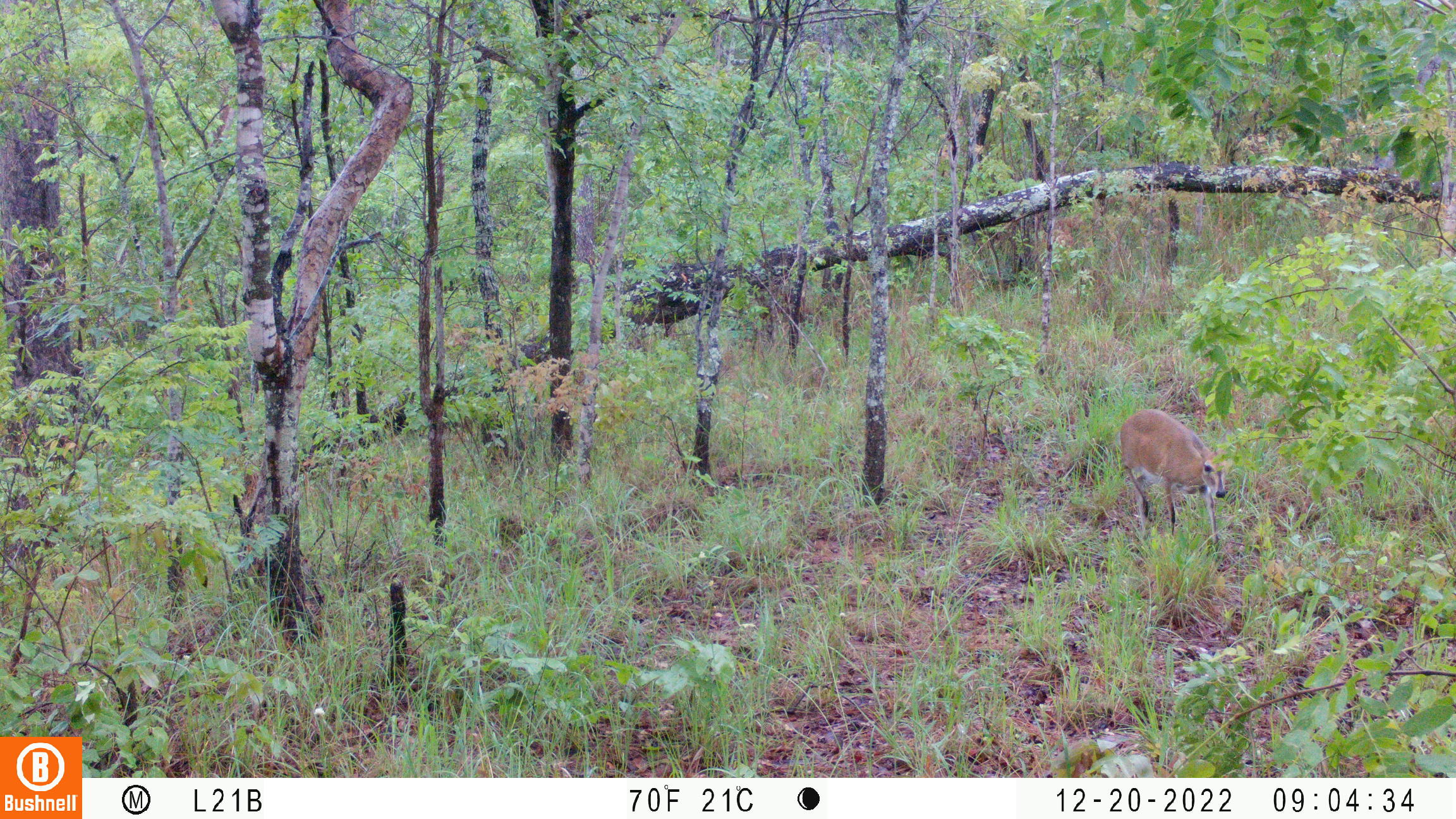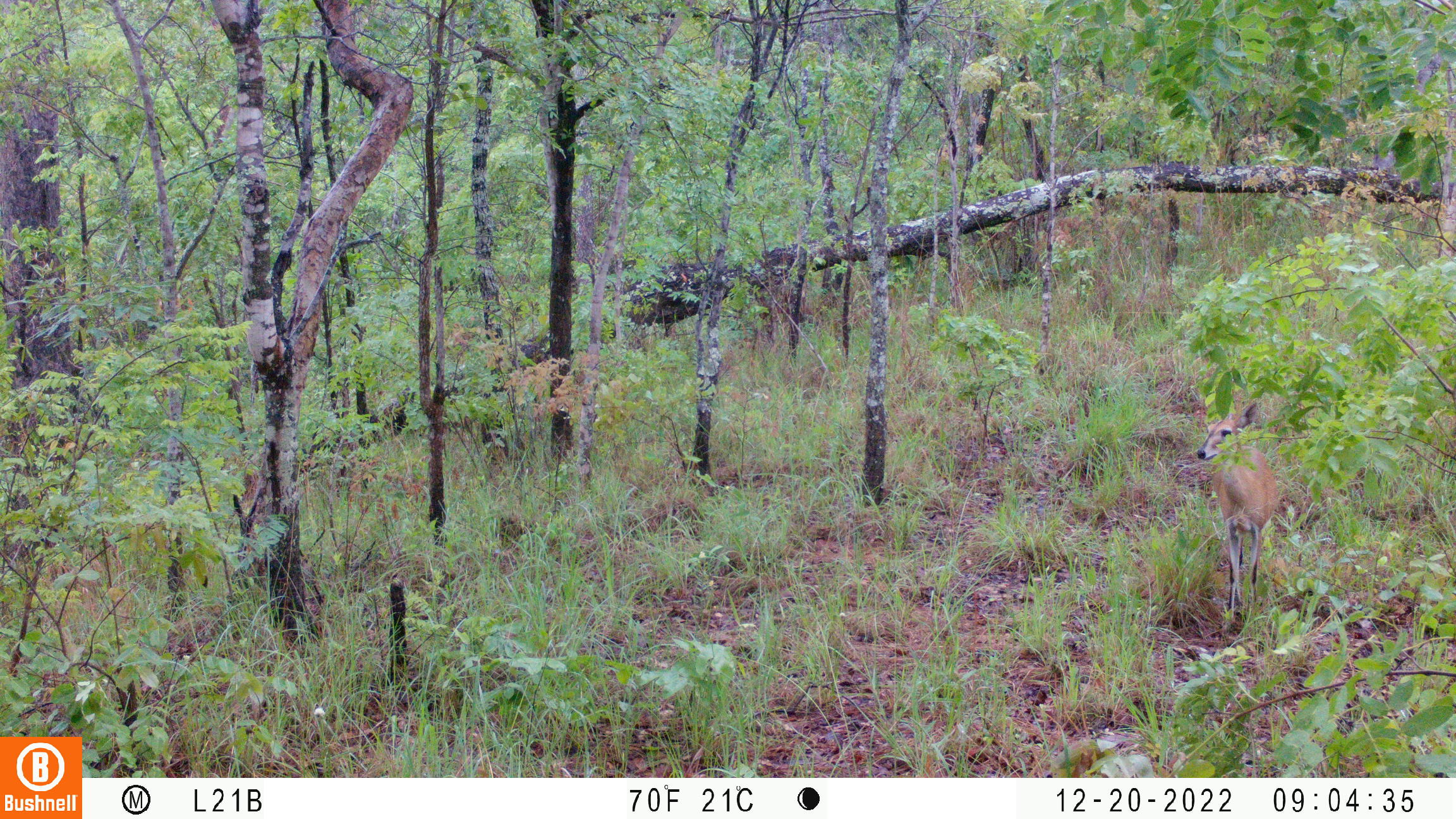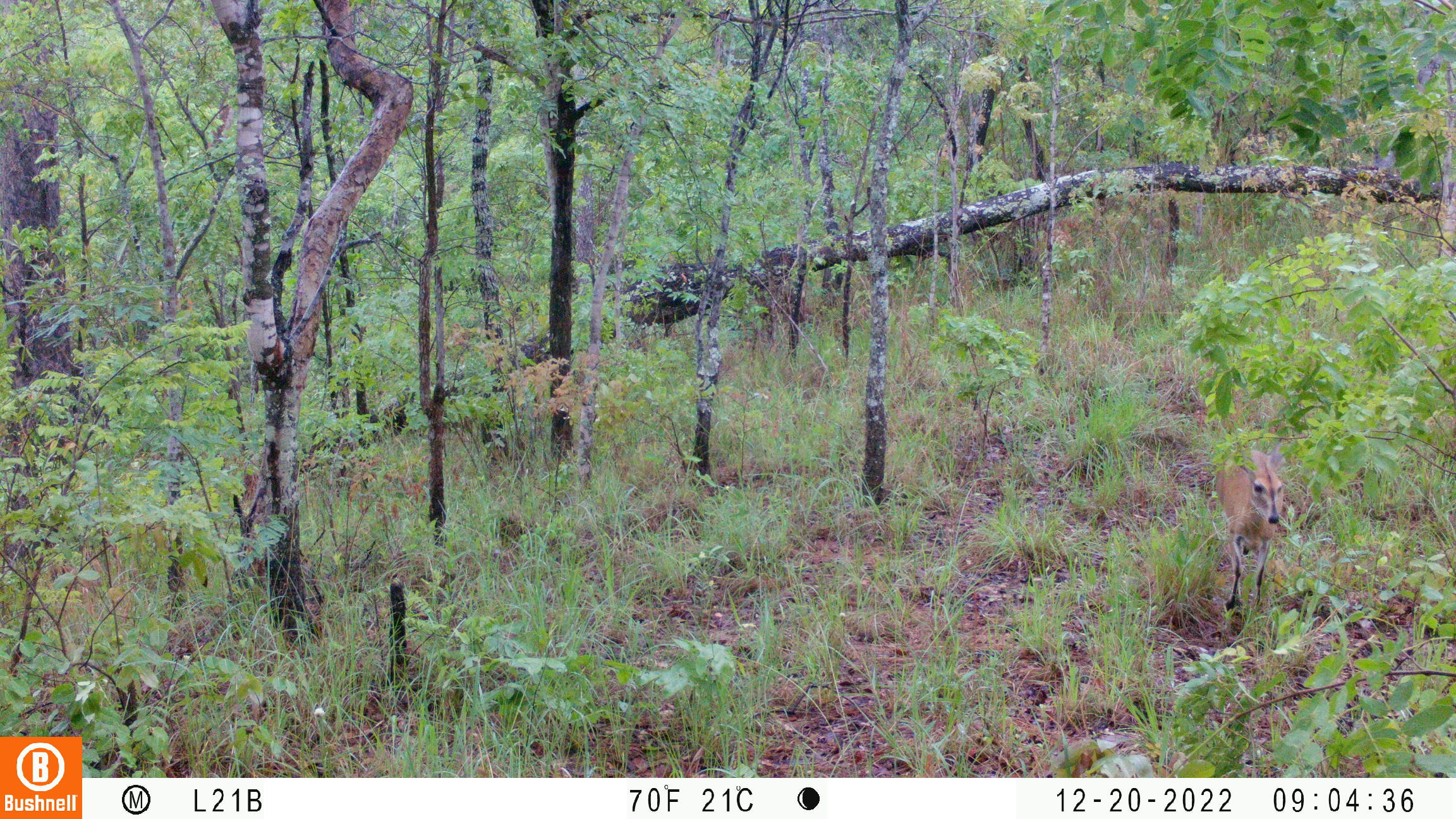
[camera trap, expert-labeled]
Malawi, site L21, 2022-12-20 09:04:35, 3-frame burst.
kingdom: Animalia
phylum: Chordata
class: Mammalia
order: Artiodactyla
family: Bovidae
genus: Sylvicapra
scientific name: Sylvicapra grimmia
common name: common duiker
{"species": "common duiker (Sylvicapra grimmia)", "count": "1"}